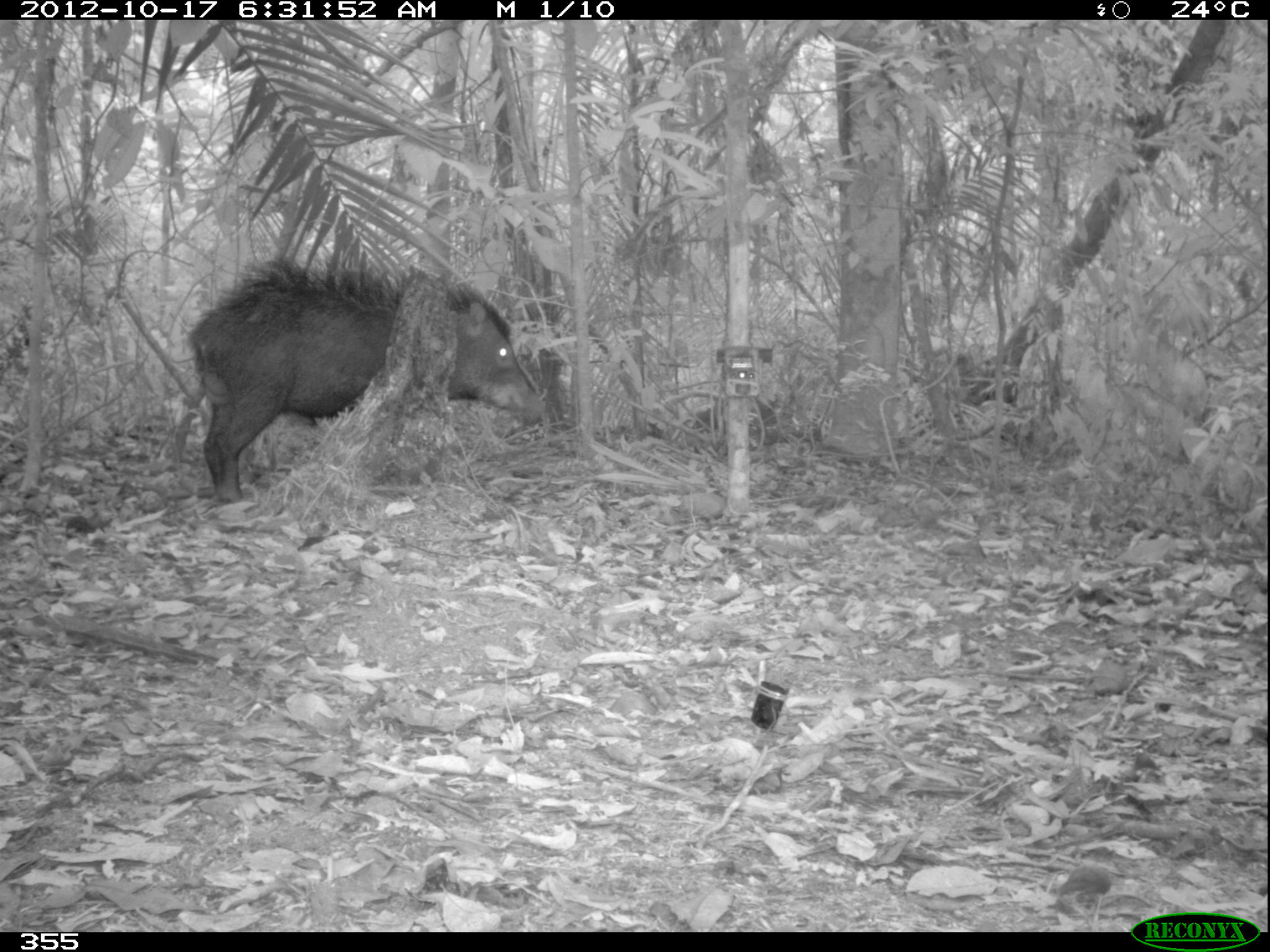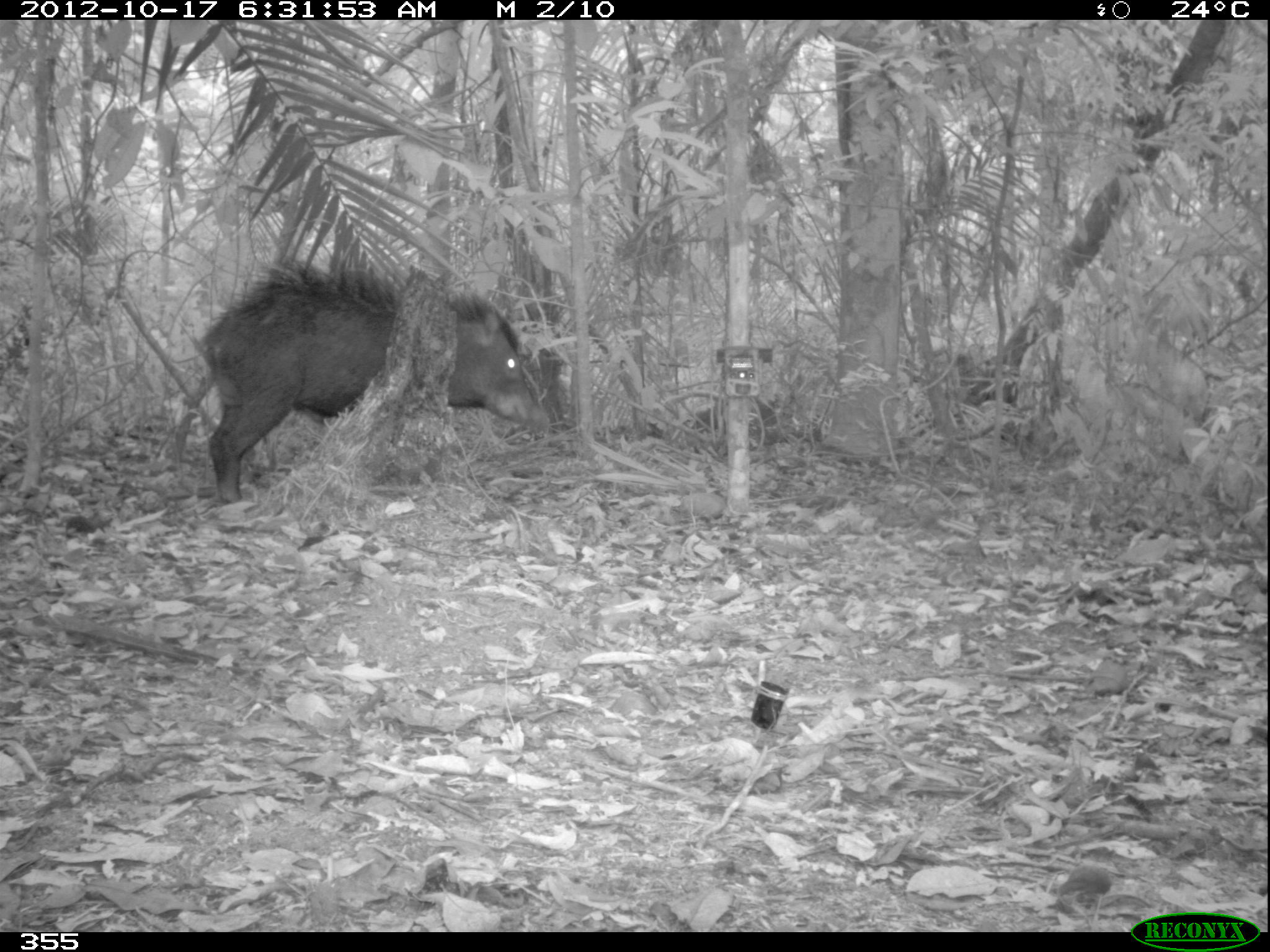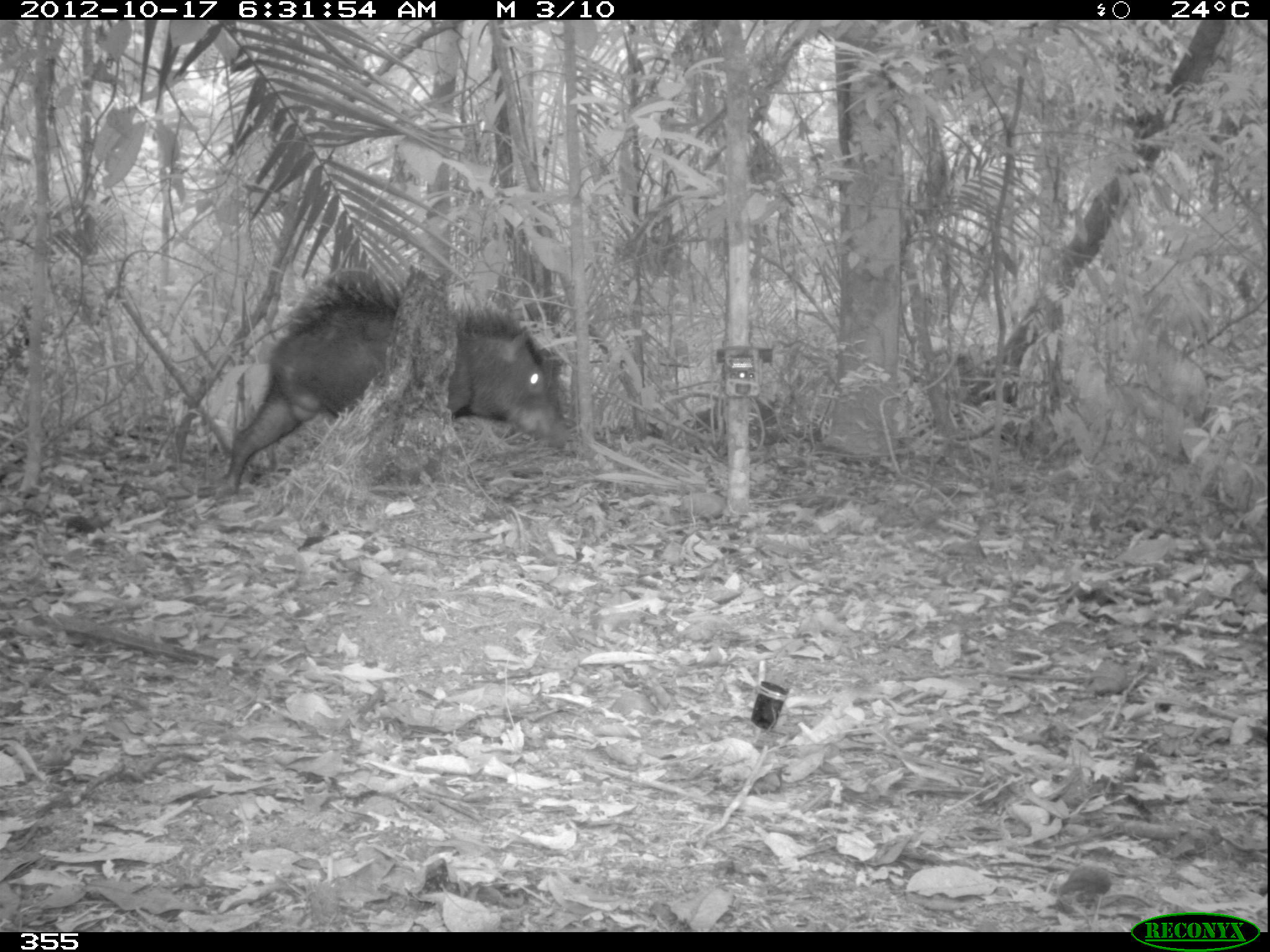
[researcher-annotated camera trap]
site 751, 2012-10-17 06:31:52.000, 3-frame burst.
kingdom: Animalia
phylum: Chordata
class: Mammalia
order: Artiodactyla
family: Tayassuidae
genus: Tayassu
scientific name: Tayassu pecari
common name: white-lipped peccary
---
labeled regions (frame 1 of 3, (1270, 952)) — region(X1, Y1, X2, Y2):
tayassu pecari: region(184, 250, 547, 506)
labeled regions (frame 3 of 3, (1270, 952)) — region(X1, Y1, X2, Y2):
tayassu pecari: region(217, 268, 572, 495)